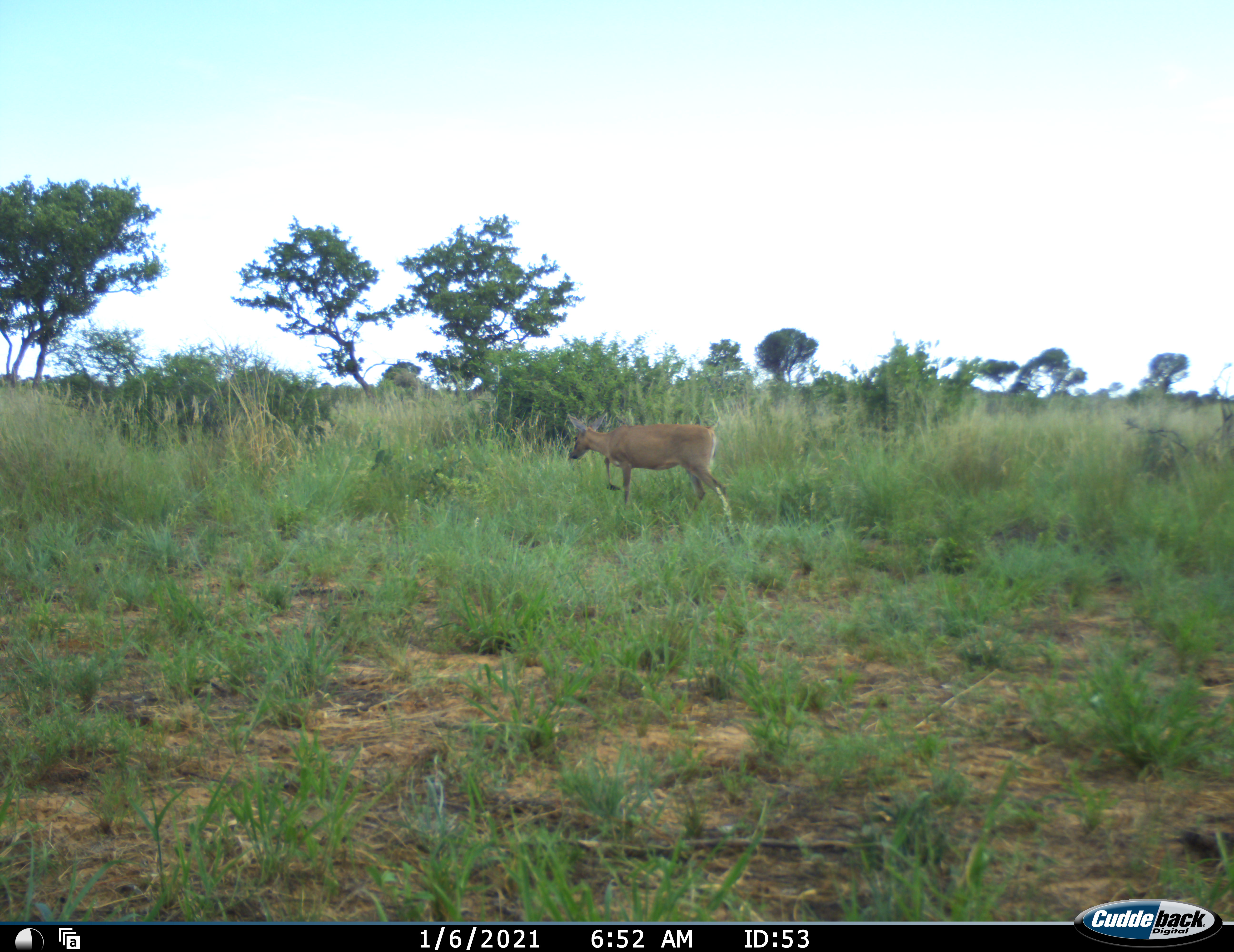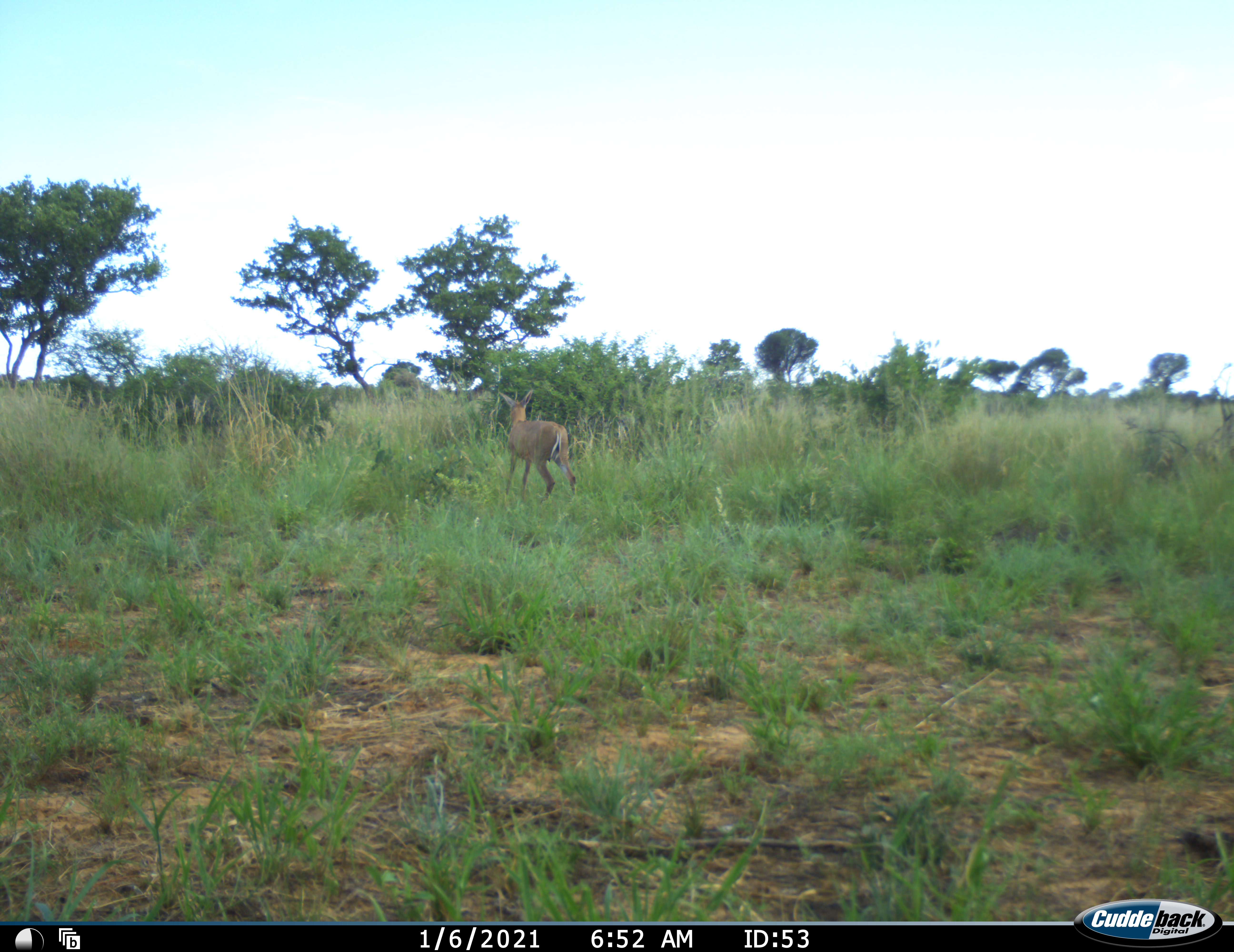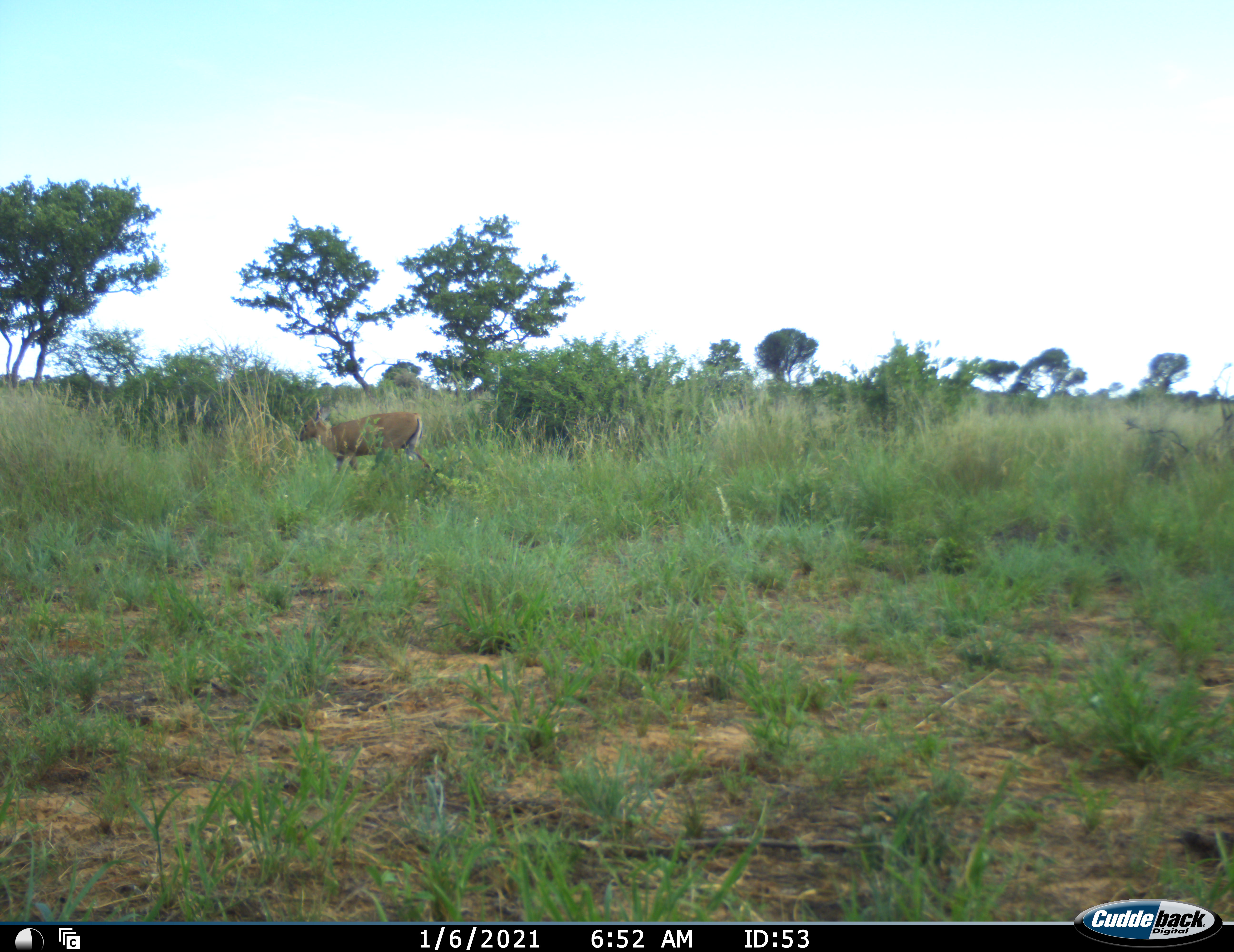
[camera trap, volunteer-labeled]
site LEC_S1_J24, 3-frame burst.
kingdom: Animalia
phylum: Chordata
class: Mammalia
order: Artiodactyla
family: Bovidae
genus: Sylvicapra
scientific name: Sylvicapra grimmia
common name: common duiker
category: duikercommongrey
Duikercommongrey (common duiker) (Sylvicapra grimmia), count 1. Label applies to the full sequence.